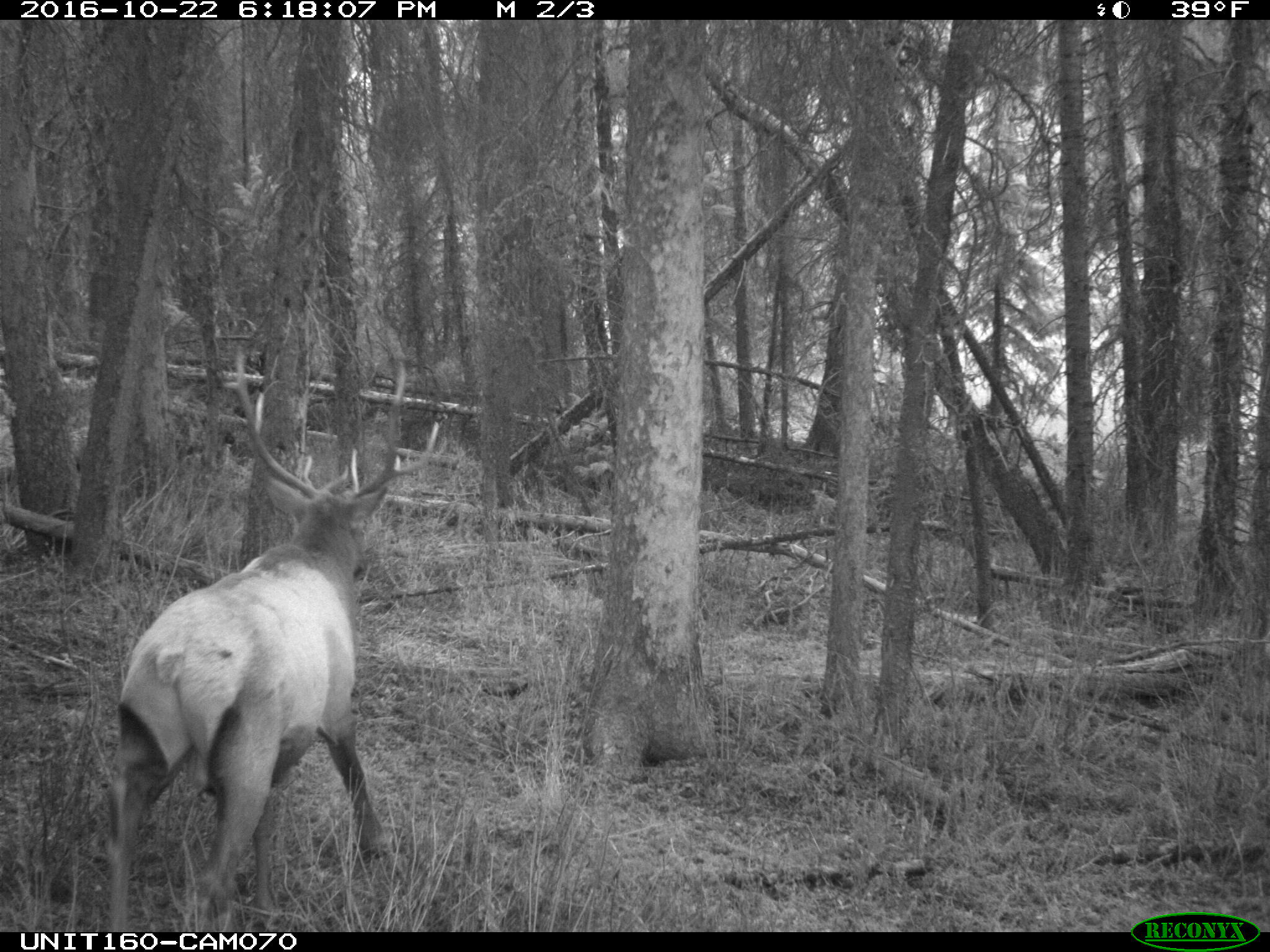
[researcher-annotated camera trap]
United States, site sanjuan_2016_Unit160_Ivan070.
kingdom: Animalia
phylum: Chordata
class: Mammalia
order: Artiodactyla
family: Cervidae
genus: Cervus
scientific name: Cervus elaphus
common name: red deer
Cervus elaphus (red deer).